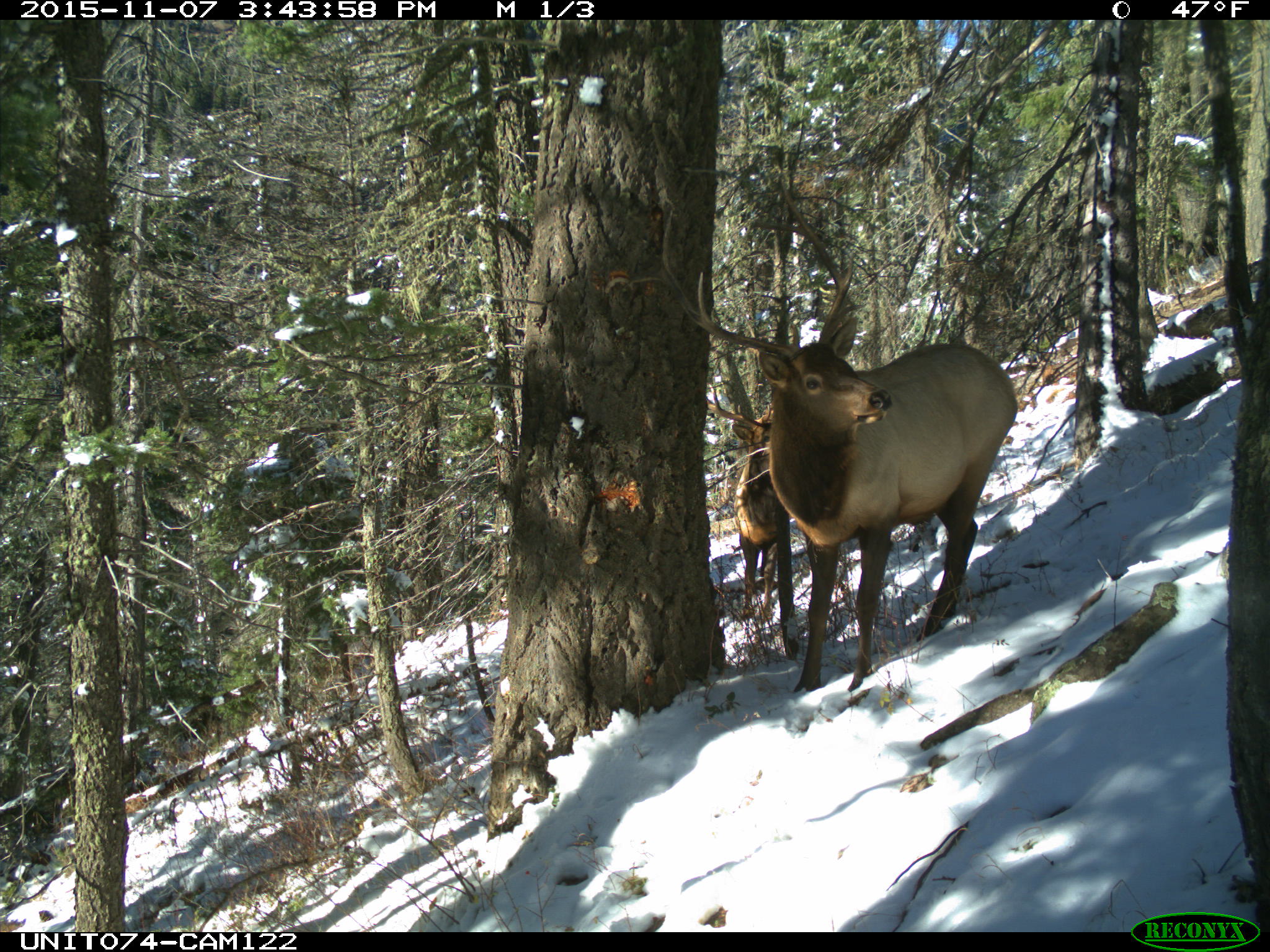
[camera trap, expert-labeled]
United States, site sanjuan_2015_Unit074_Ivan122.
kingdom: Animalia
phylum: Chordata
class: Mammalia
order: Artiodactyla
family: Cervidae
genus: Cervus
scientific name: Cervus elaphus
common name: red deer